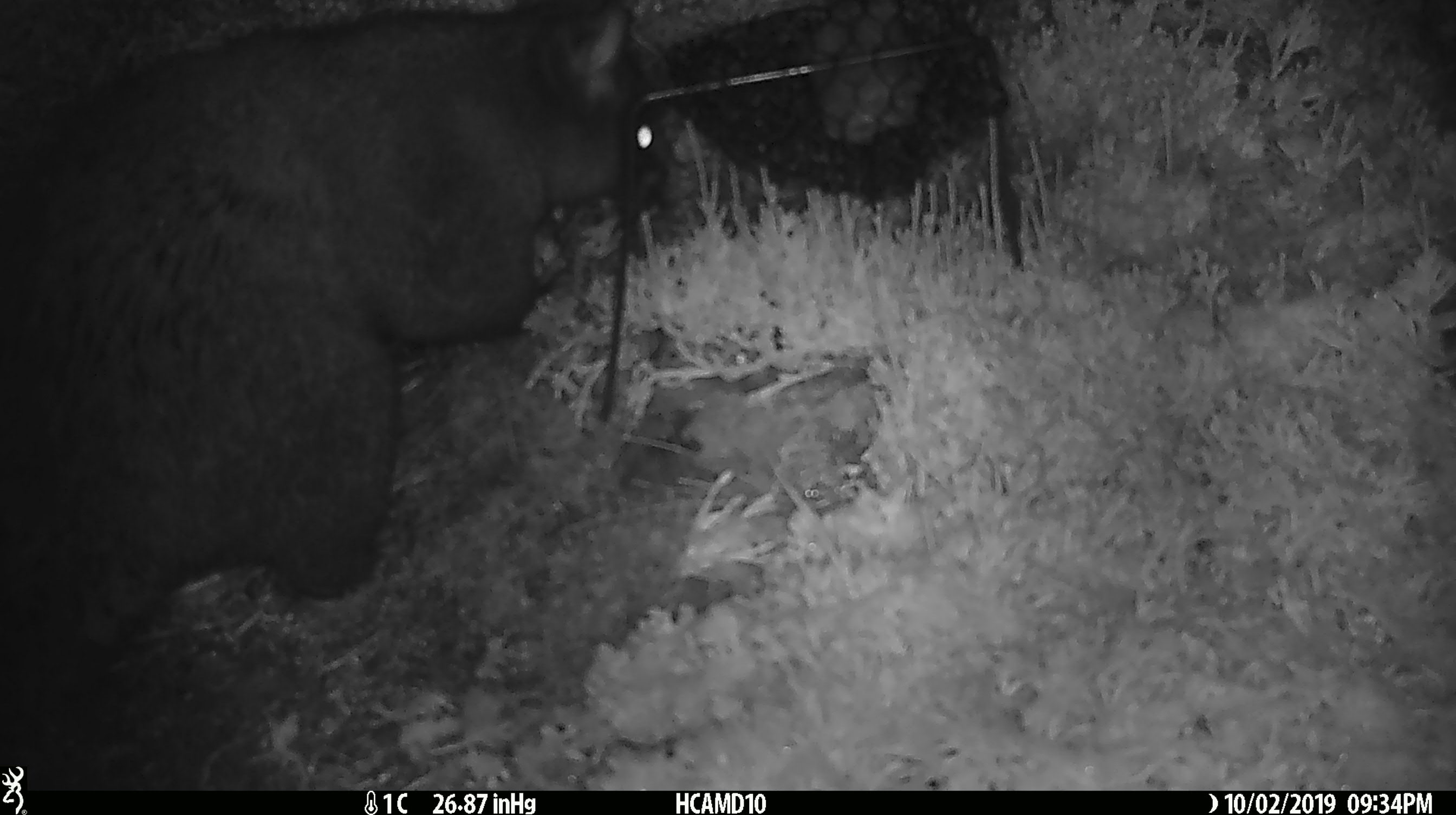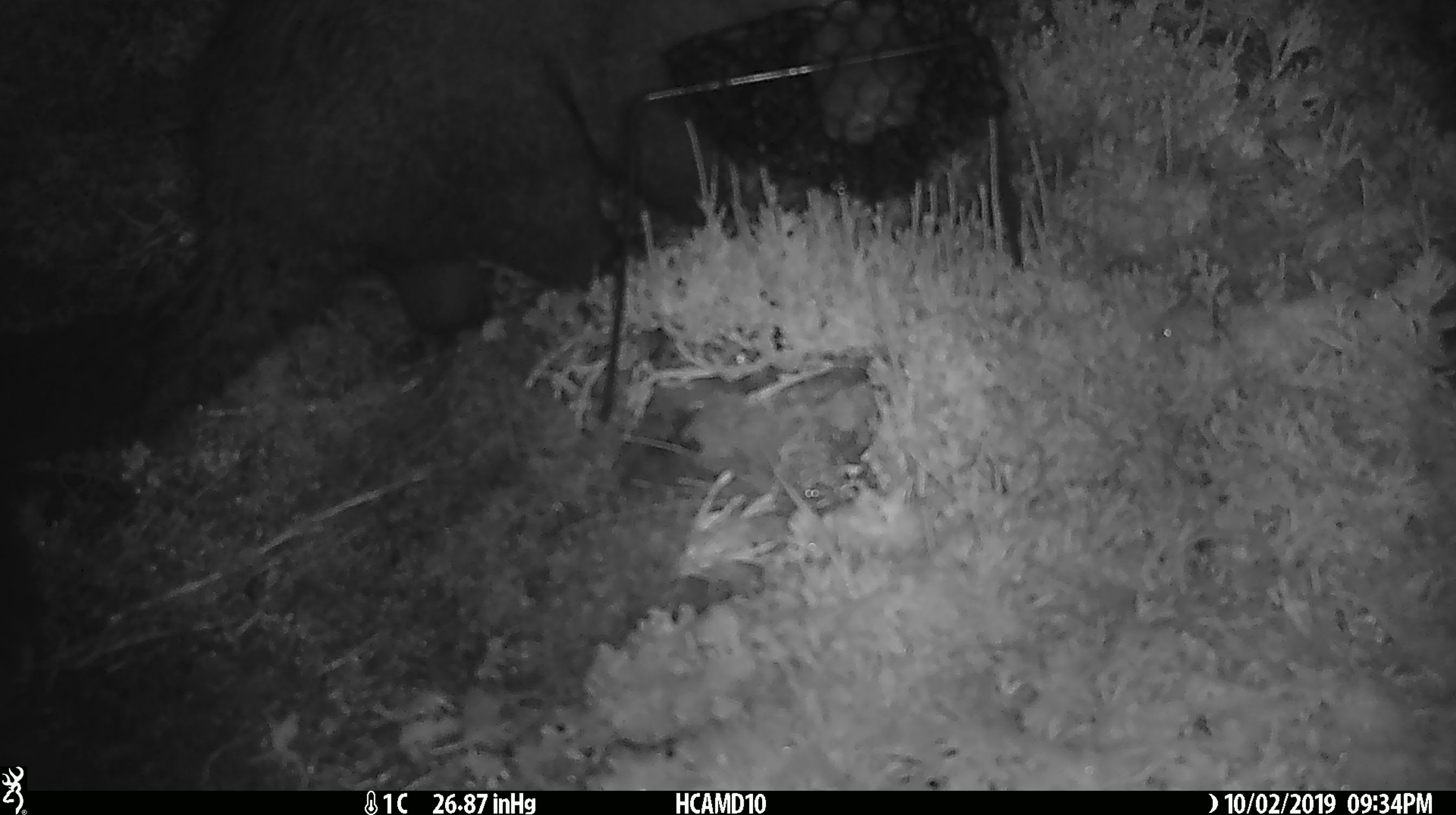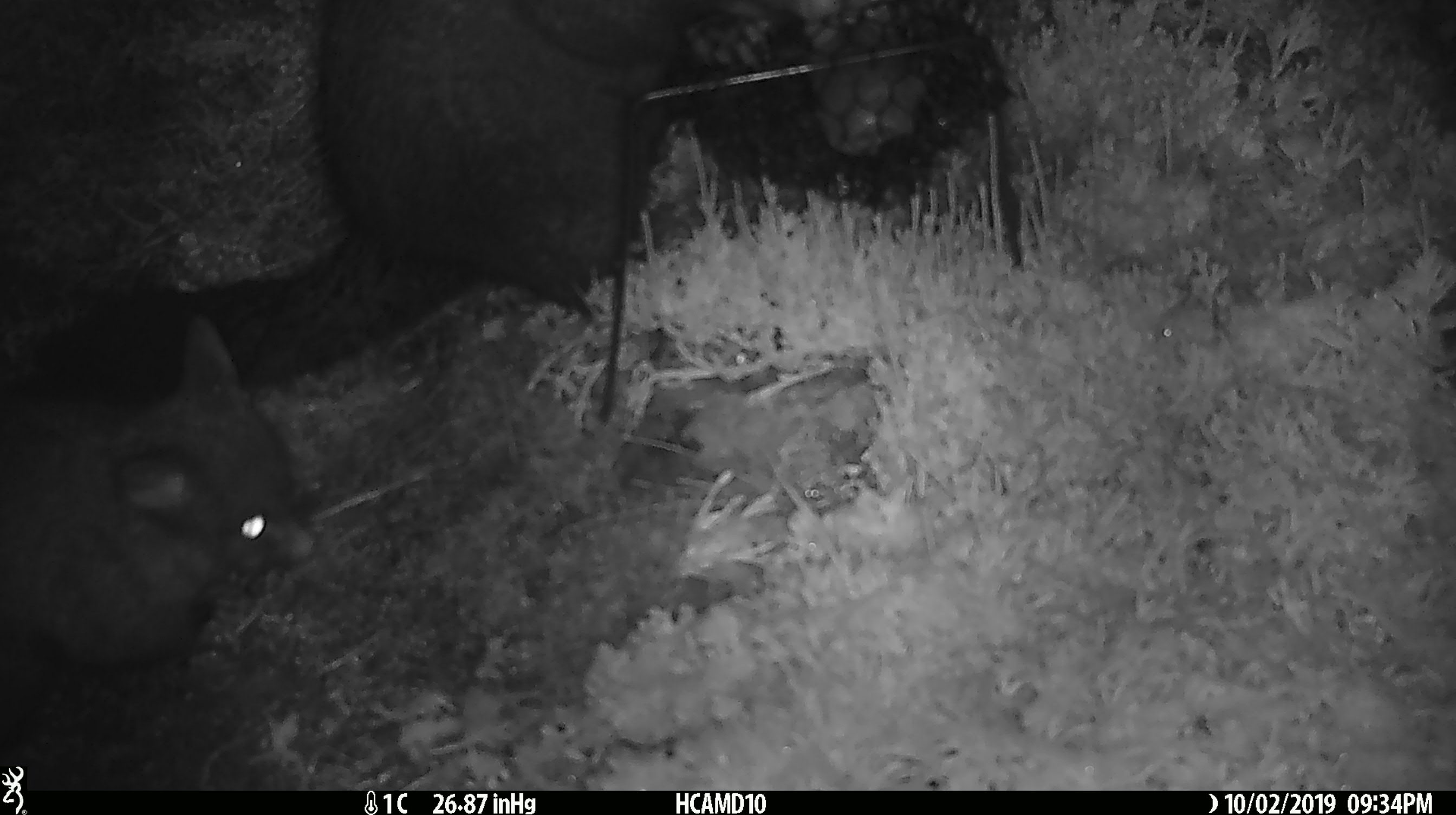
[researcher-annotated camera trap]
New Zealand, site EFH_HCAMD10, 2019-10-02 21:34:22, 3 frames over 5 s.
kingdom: Animalia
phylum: Chordata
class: Mammalia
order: Diprotodontia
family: Phalangeridae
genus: Trichosurus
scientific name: Trichosurus vulpecula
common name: common brushtail possum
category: possum